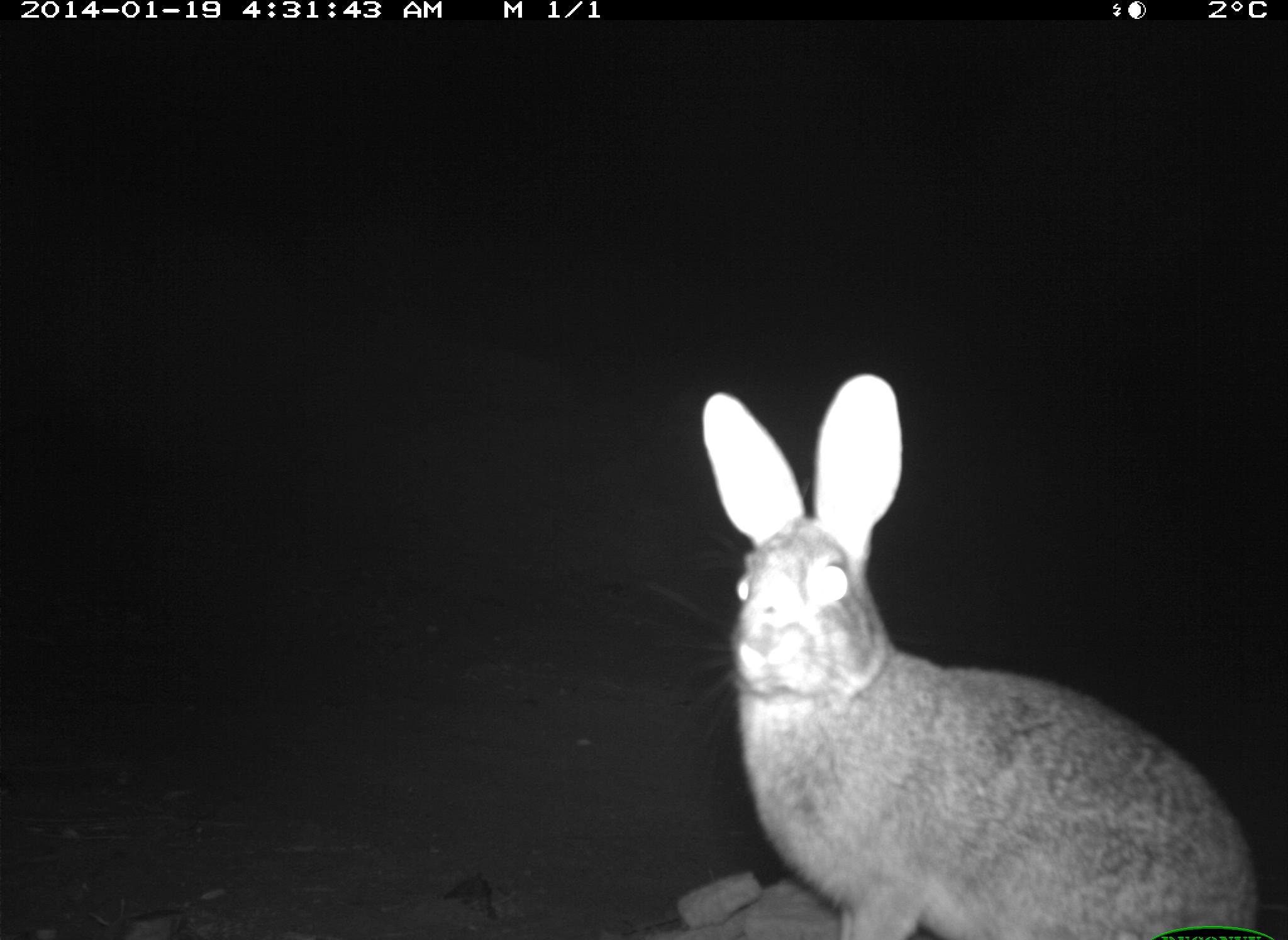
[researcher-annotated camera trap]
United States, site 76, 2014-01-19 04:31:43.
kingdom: Animalia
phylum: Chordata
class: Mammalia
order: Lagomorpha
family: Leporidae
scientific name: Leporidae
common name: rabbits and hares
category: rabbit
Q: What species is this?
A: Rabbit (rabbits and hares) (Leporidae).